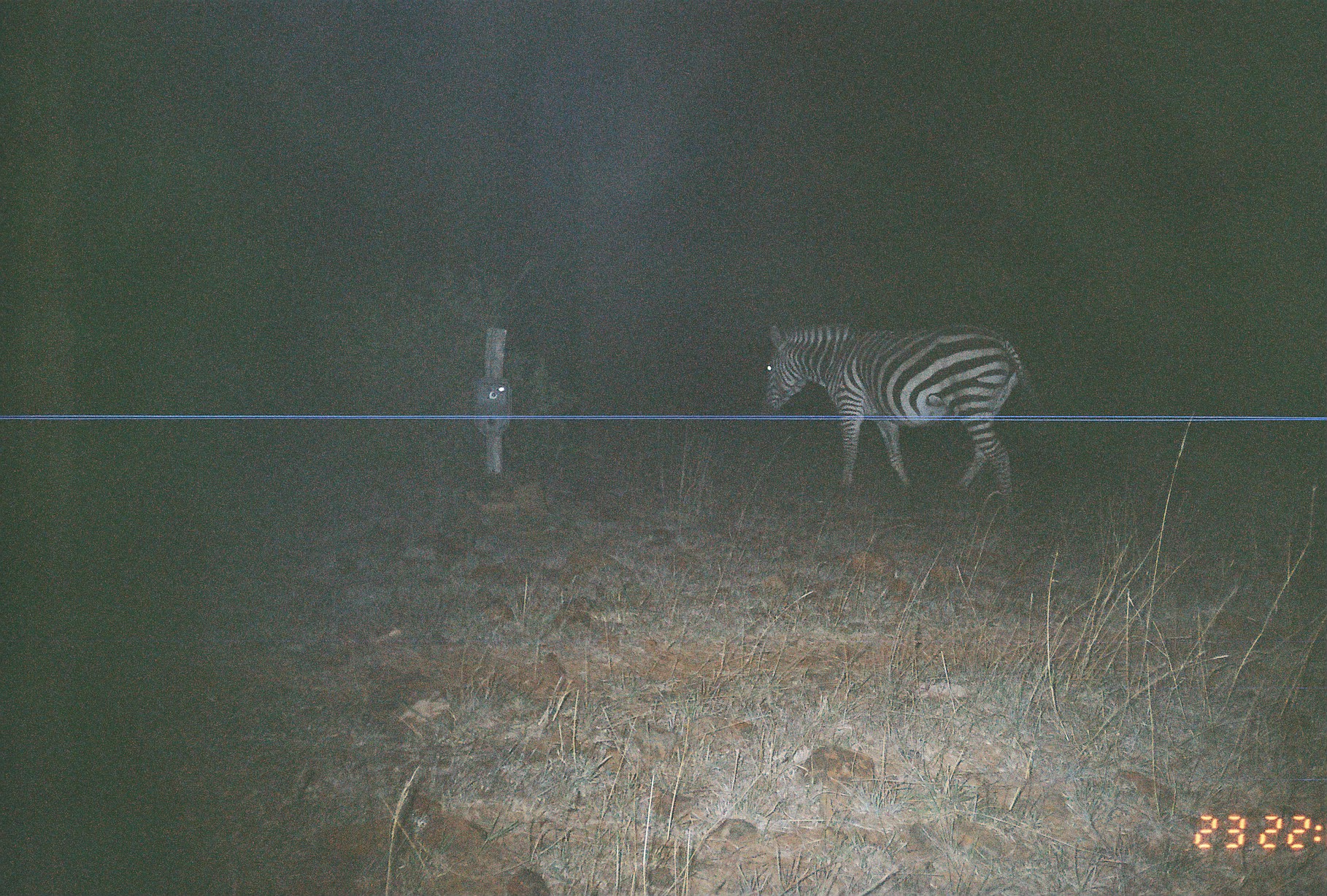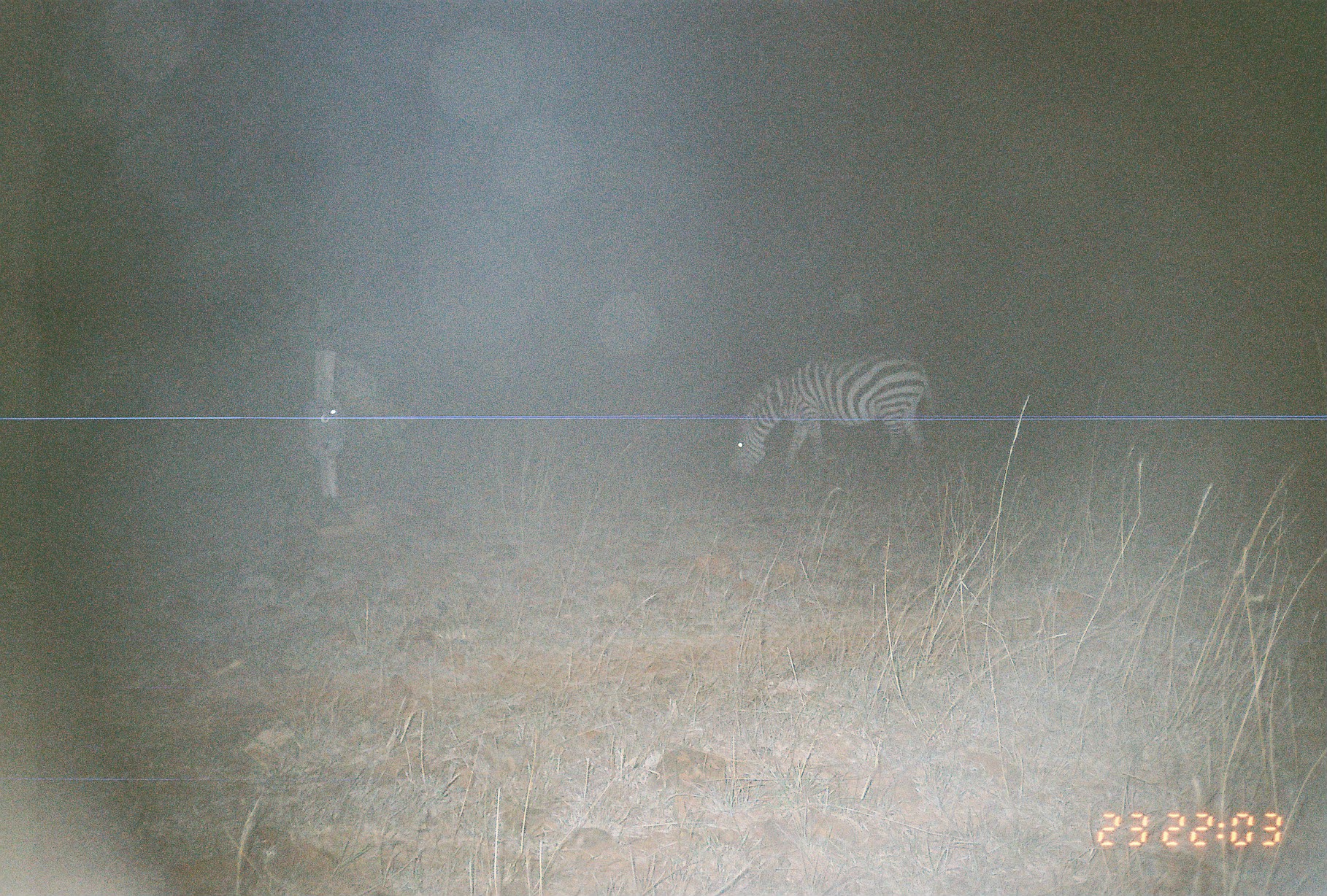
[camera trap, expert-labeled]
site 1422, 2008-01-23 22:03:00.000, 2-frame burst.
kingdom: Animalia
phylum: Chordata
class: Mammalia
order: Perissodactyla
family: Equidae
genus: Equus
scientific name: Equus quagga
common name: plains zebra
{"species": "Equus quagga (plains zebra)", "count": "1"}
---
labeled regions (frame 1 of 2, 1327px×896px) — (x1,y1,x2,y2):
equus quagga: (757,313,1045,503)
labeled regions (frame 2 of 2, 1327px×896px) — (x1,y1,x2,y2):
equus quagga: (728,351,938,482)